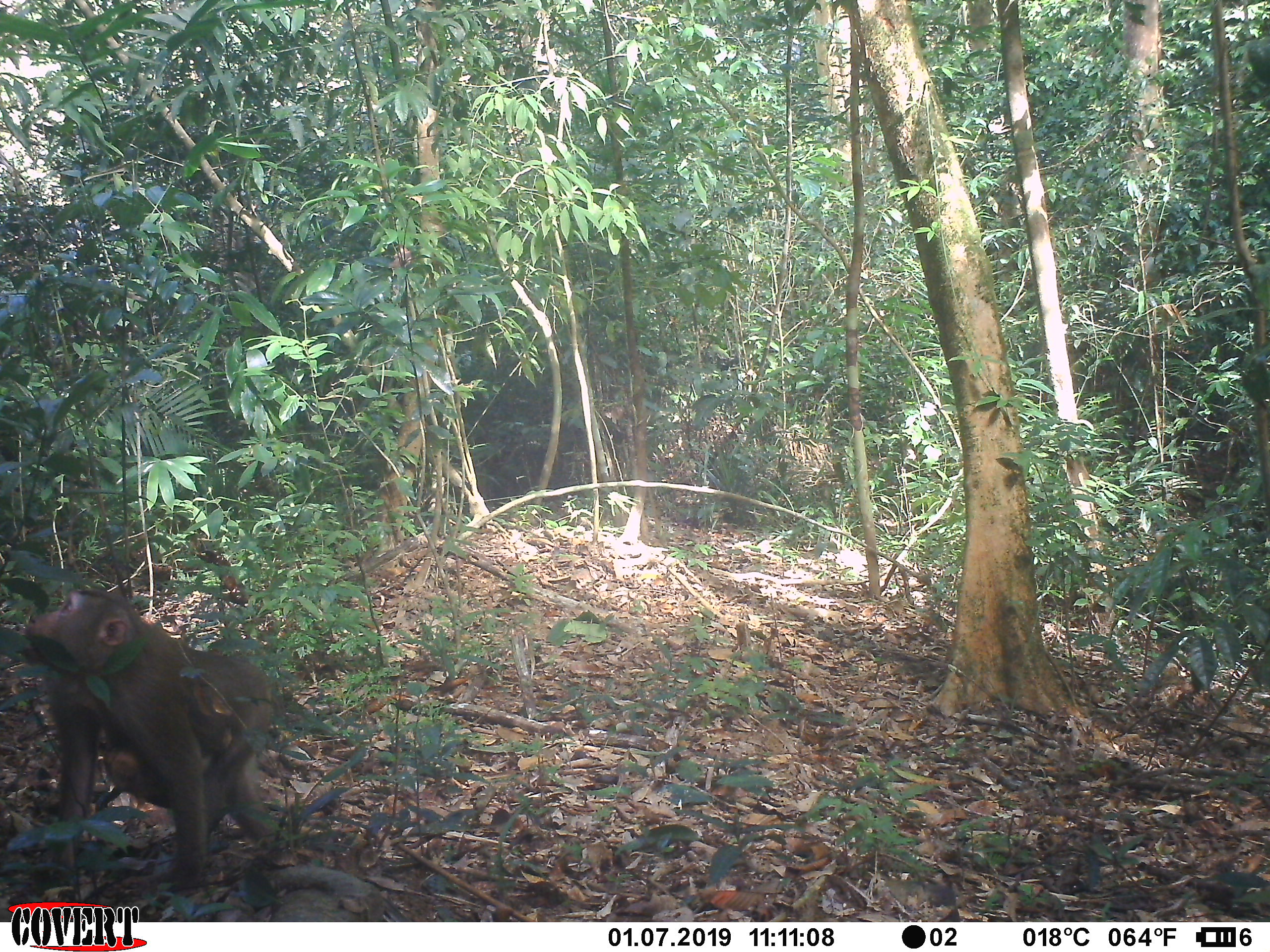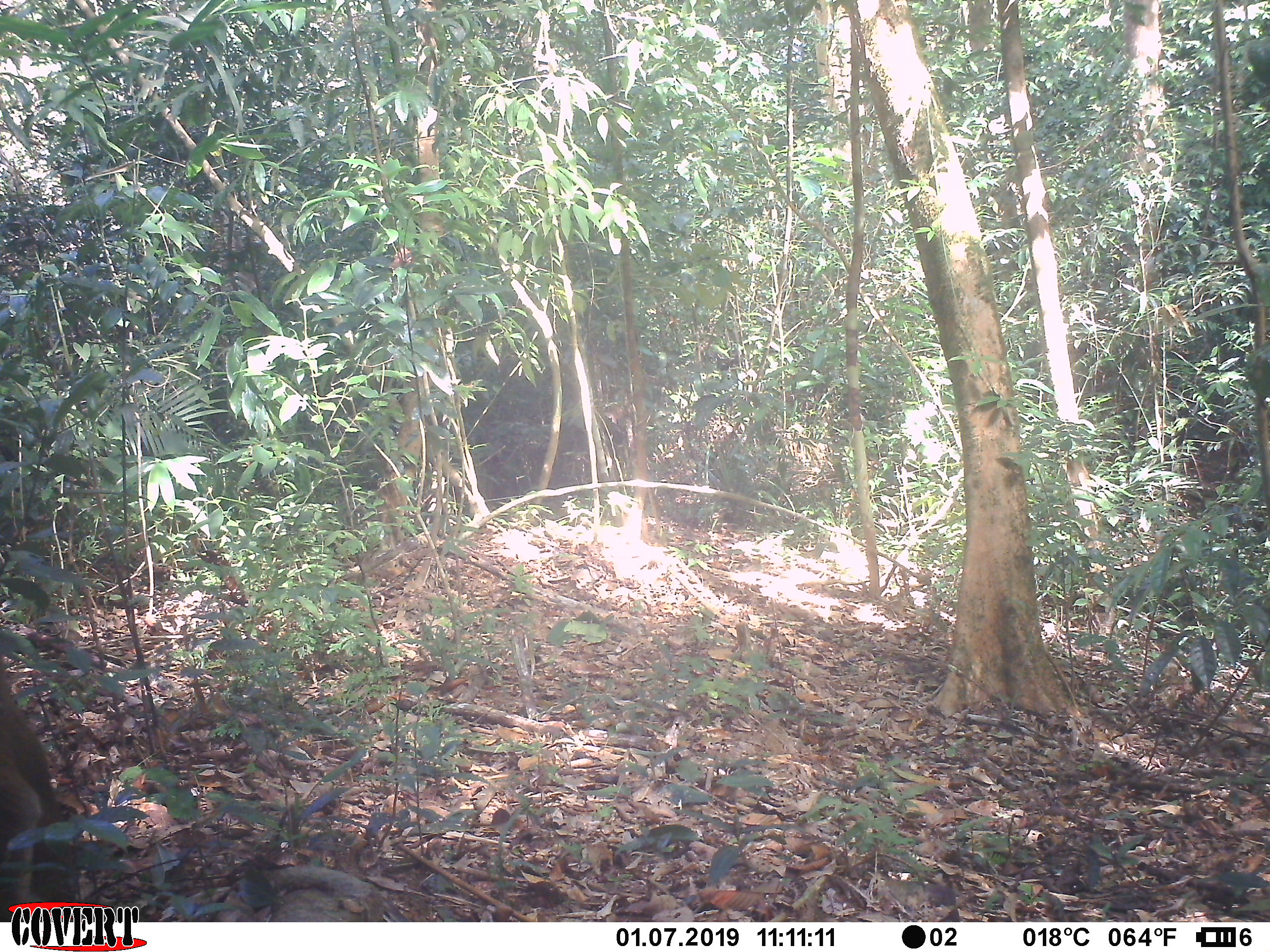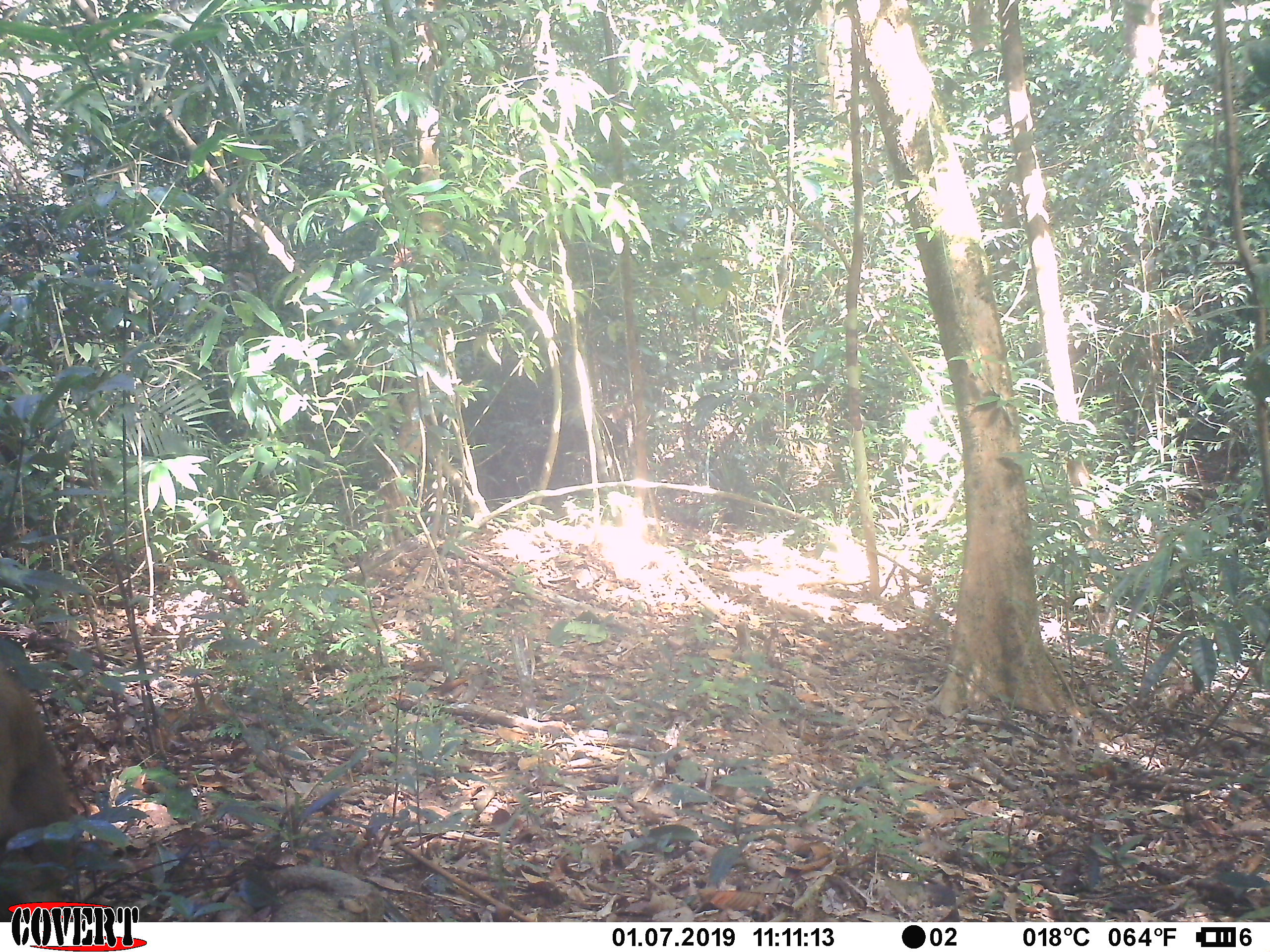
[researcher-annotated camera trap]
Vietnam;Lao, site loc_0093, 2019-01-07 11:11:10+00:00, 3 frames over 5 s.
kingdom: Animalia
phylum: Chordata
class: Mammalia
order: Primates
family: Cercopithecidae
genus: Macaca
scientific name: Macaca nemestrina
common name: pig-tailed macaque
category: pig tailed macaque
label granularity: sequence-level